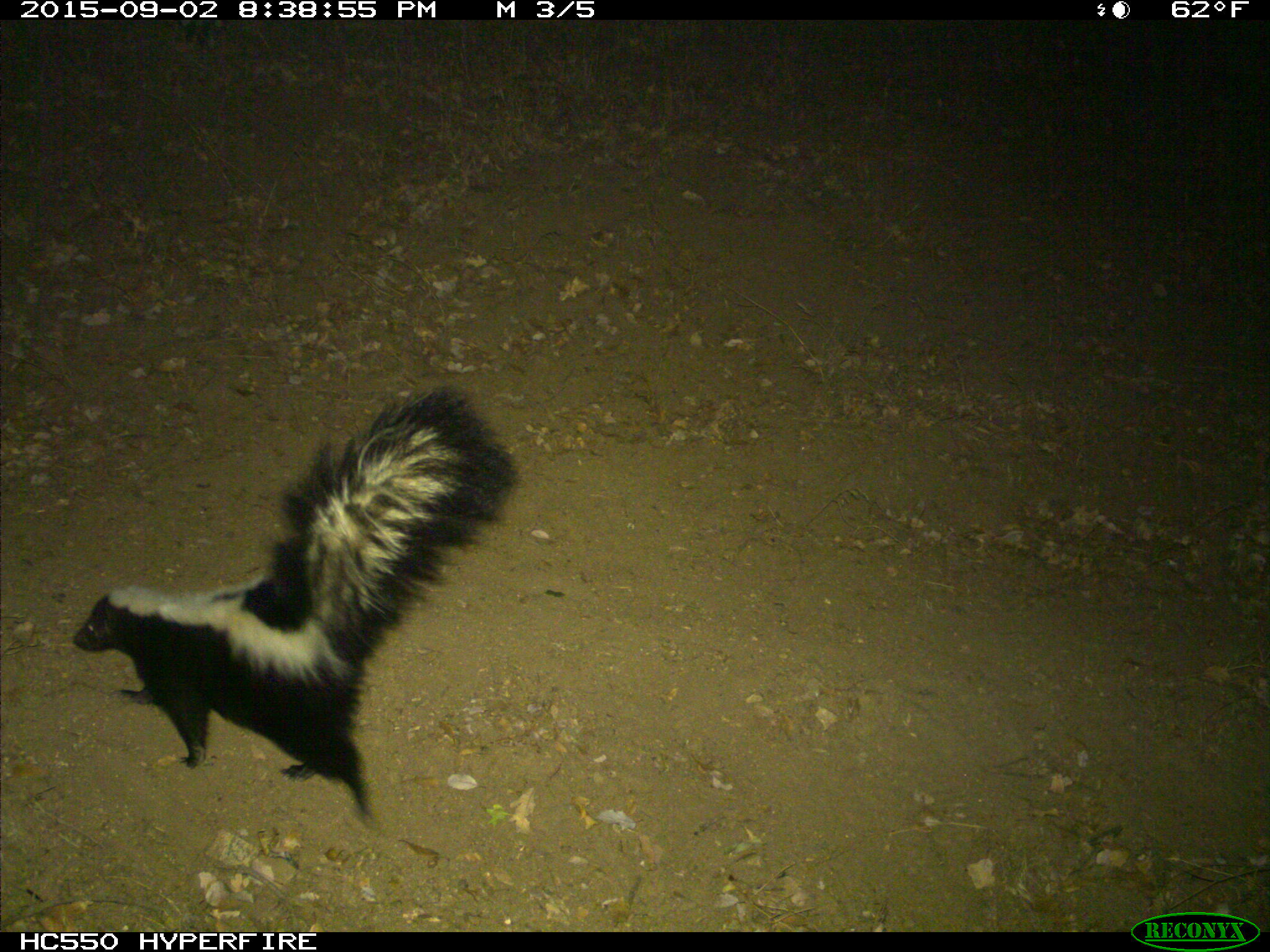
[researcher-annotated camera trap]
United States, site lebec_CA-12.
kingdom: Animalia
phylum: Chordata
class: Mammalia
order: Carnivora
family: Mephitidae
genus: Mephitis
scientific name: Mephitis mephitis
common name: striped skunk